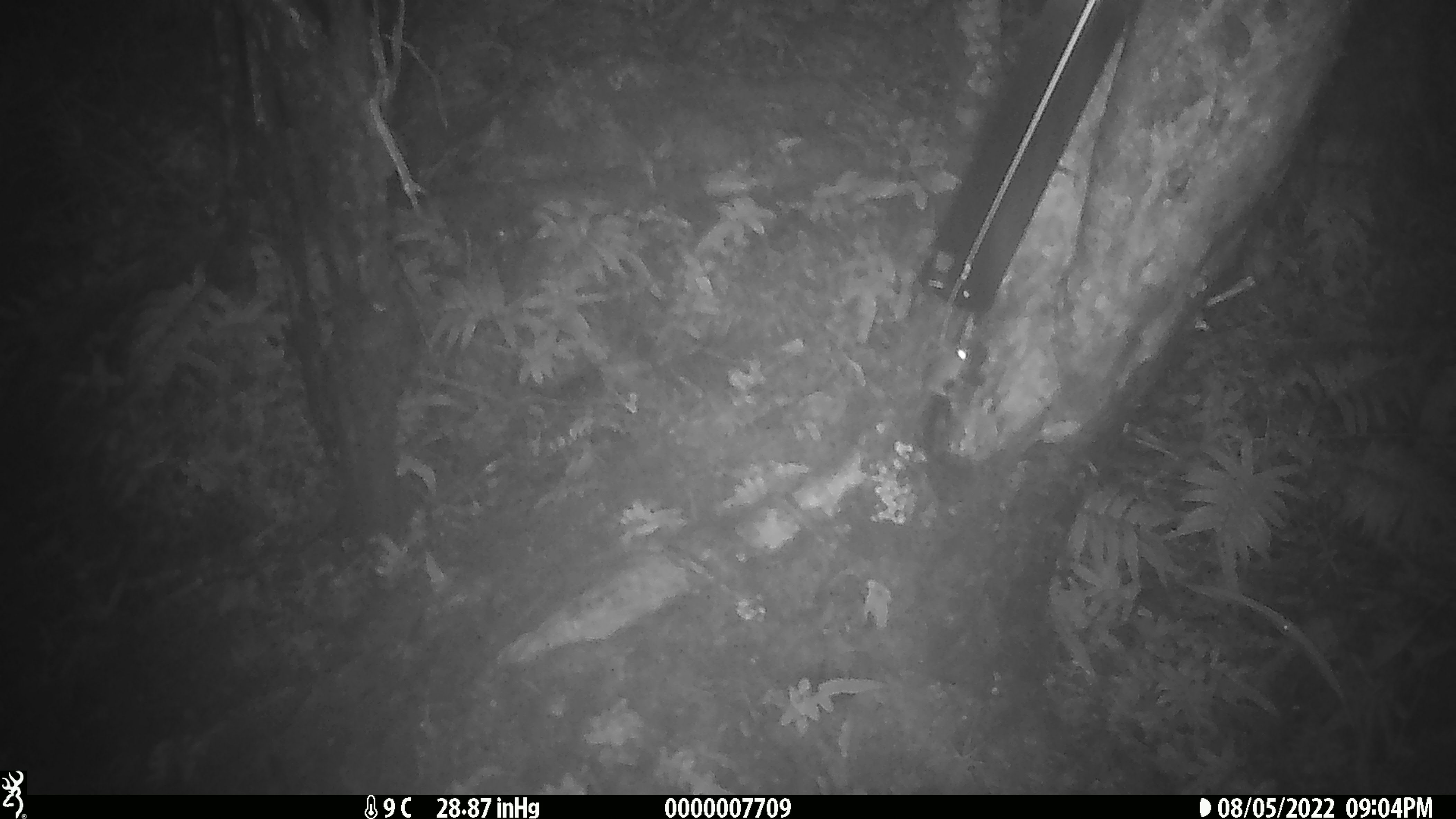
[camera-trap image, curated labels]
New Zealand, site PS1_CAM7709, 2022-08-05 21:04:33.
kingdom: Animalia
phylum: Chordata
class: Mammalia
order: Rodentia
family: Muridae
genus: Mus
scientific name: Mus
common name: mouse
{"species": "mouse (Mus)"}